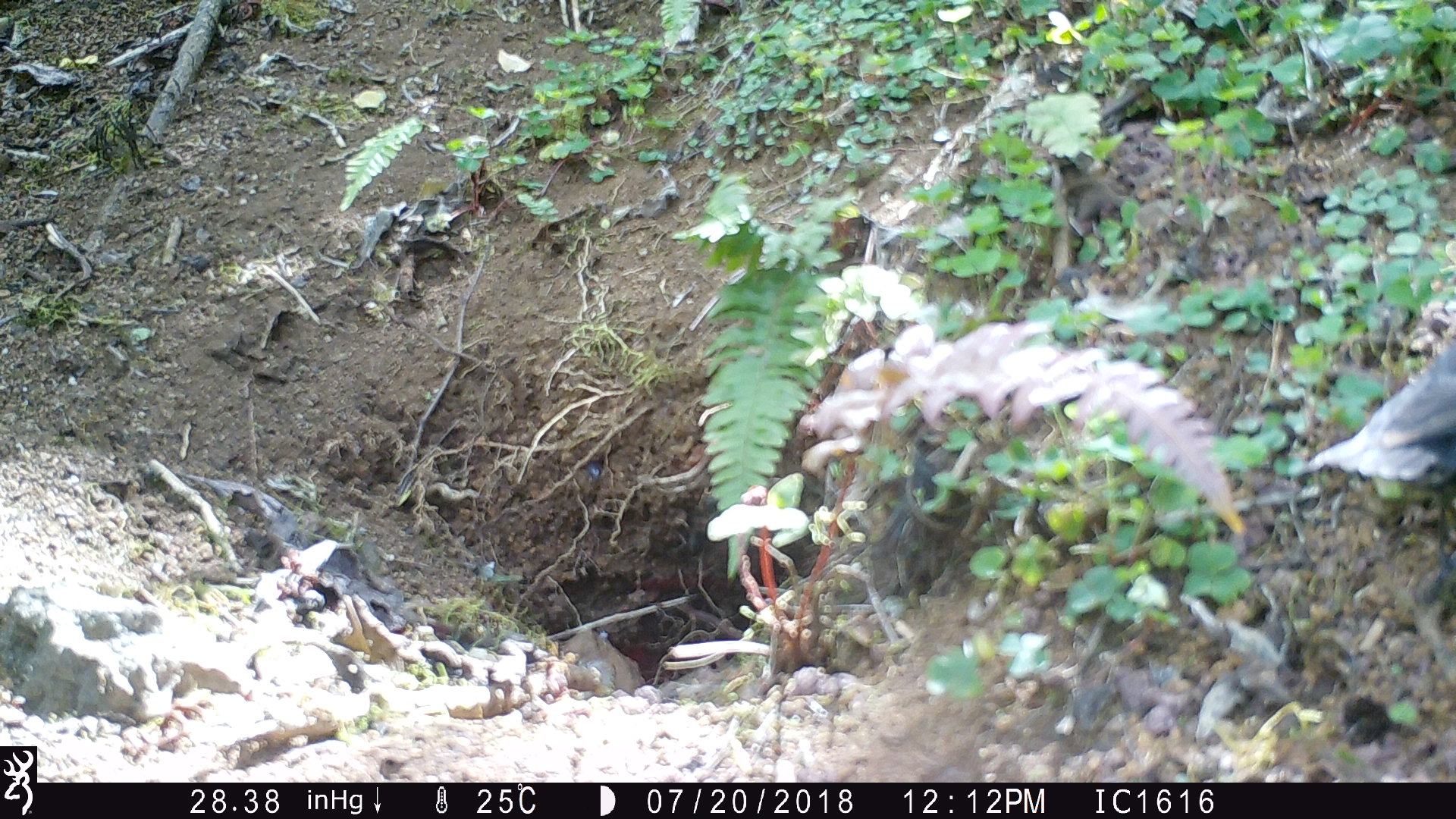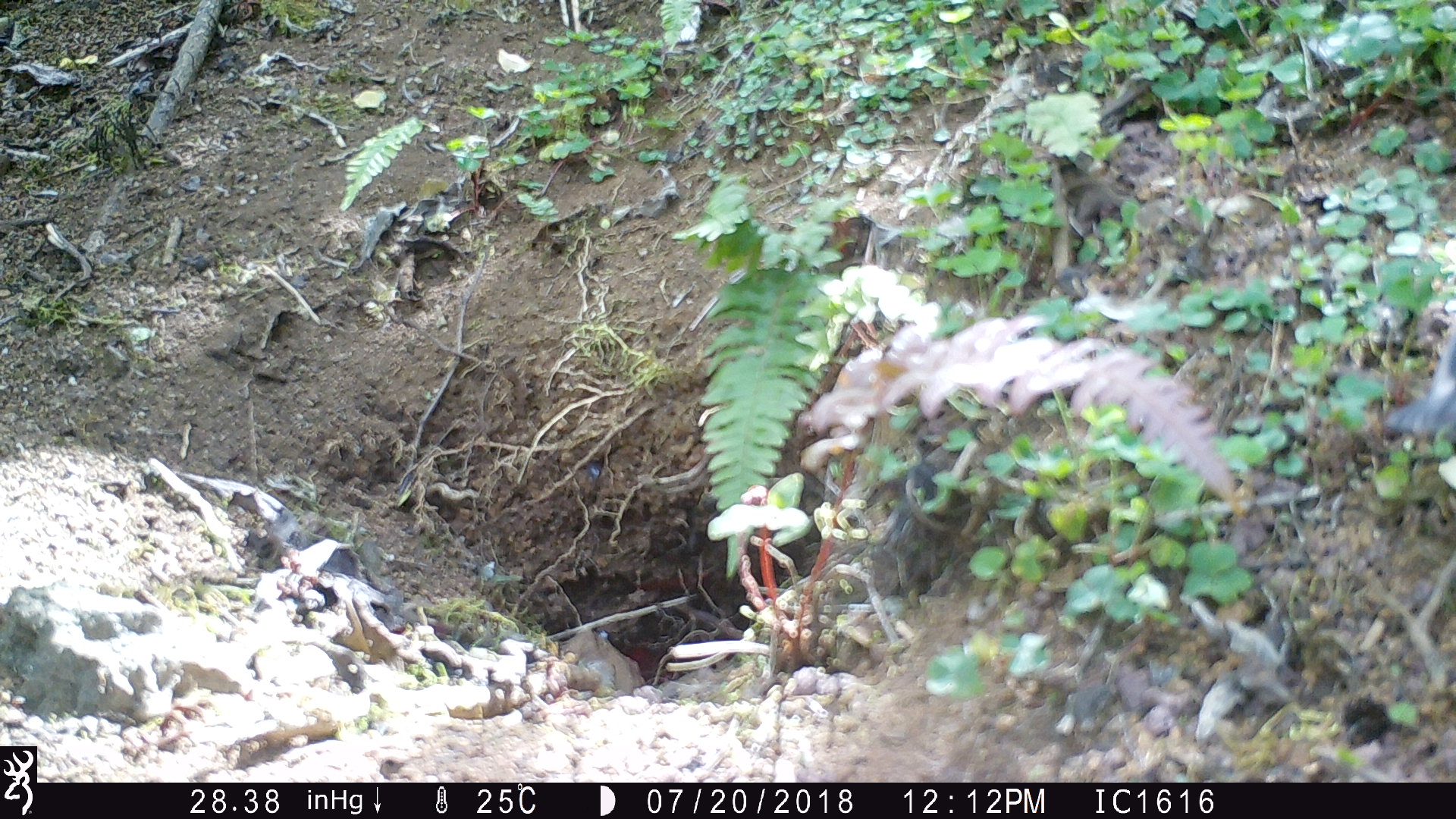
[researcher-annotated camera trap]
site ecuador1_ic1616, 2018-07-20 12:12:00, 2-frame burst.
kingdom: Animalia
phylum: Chordata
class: Aves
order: Passeriformes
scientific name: Passeriformes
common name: songbirds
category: passerine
Passerine (songbirds) (Passeriformes).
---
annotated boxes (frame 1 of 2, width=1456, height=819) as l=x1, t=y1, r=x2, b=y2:
passerine: l=1298, t=312, r=1454, b=516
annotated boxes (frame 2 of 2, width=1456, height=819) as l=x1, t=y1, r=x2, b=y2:
passerine: l=1388, t=287, r=1456, b=473